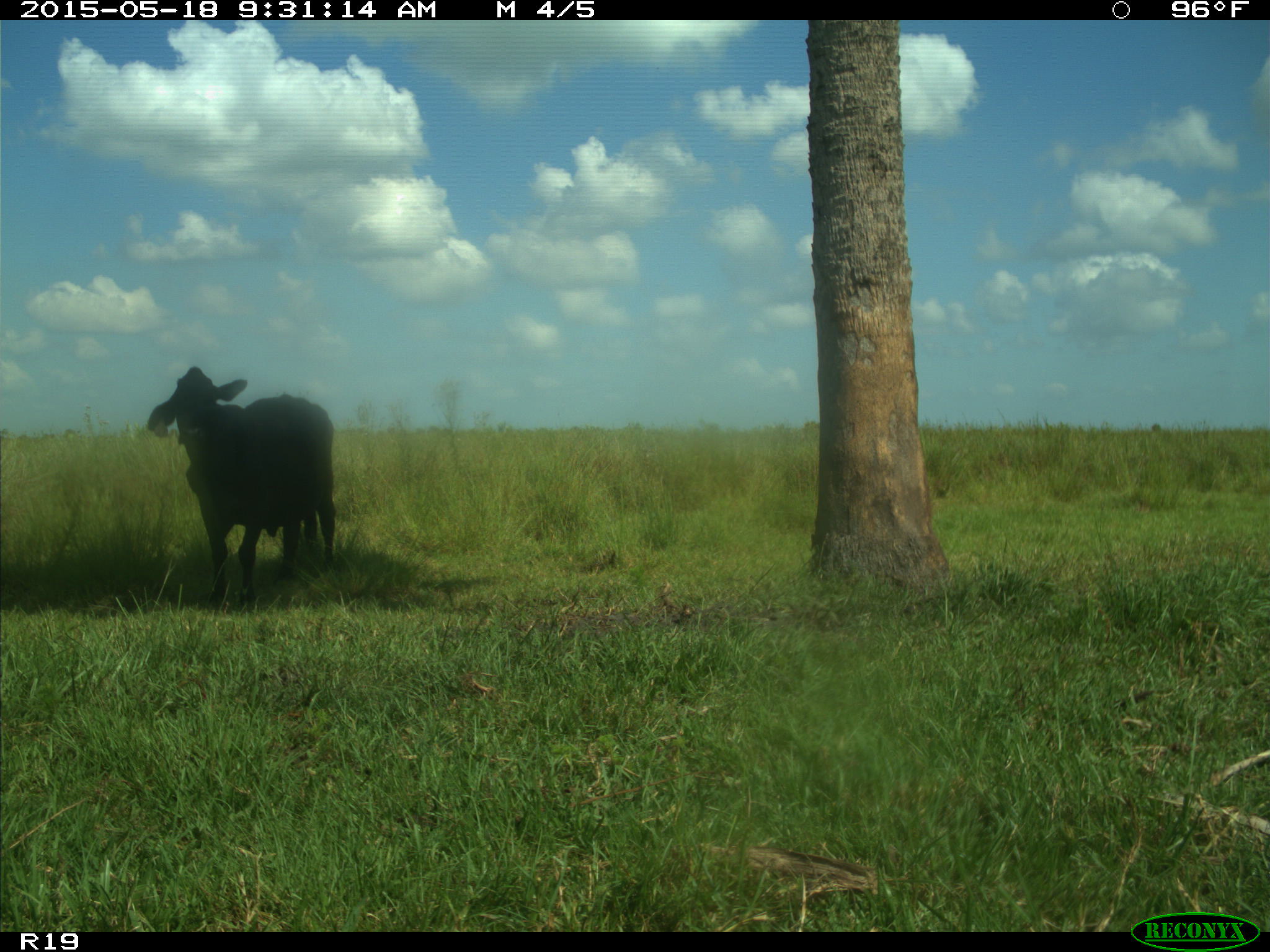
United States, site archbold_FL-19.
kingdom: Animalia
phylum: Chordata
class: Mammalia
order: Artiodactyla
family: Bovidae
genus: Bos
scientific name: Bos taurus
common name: domestic cow